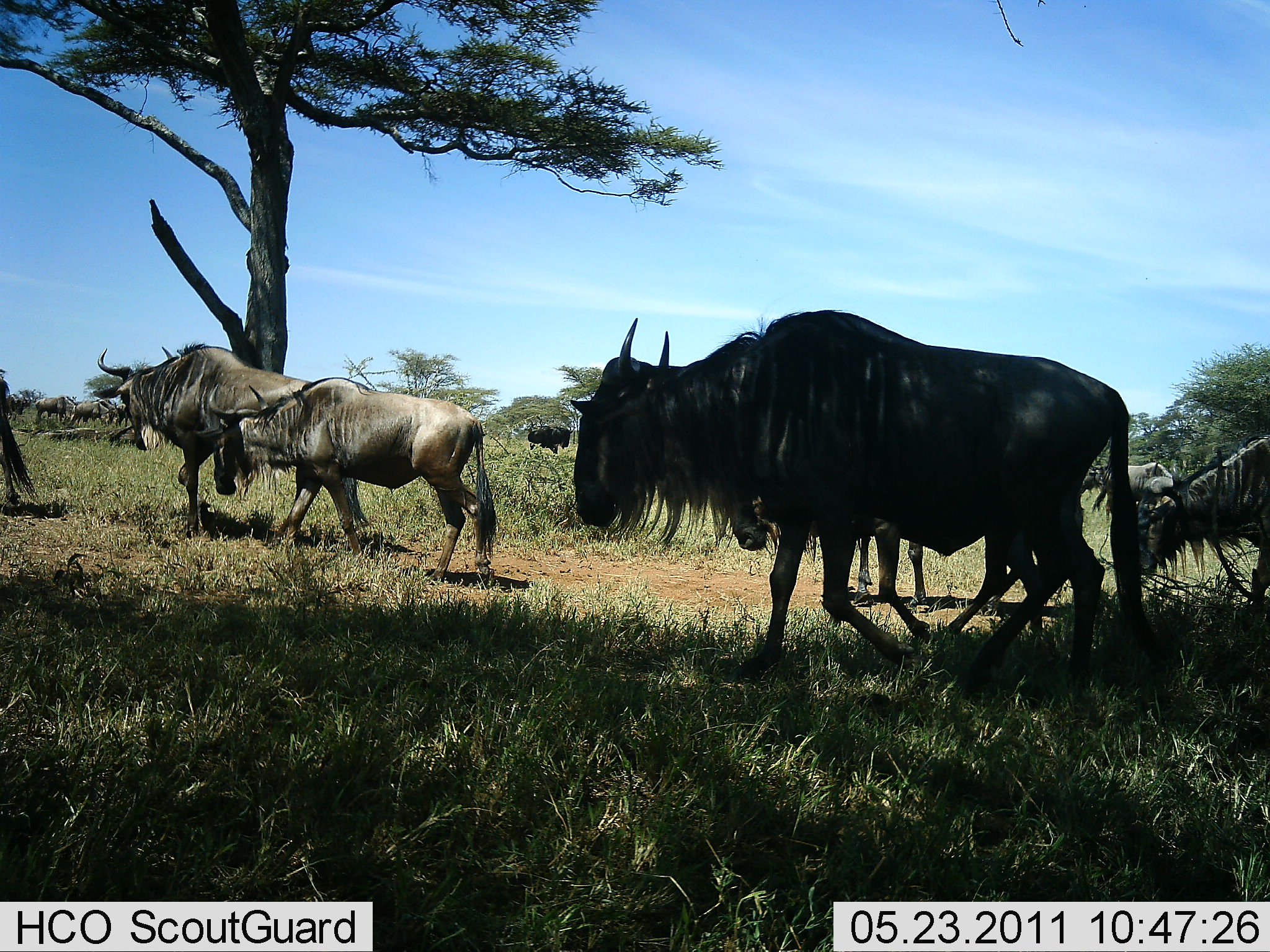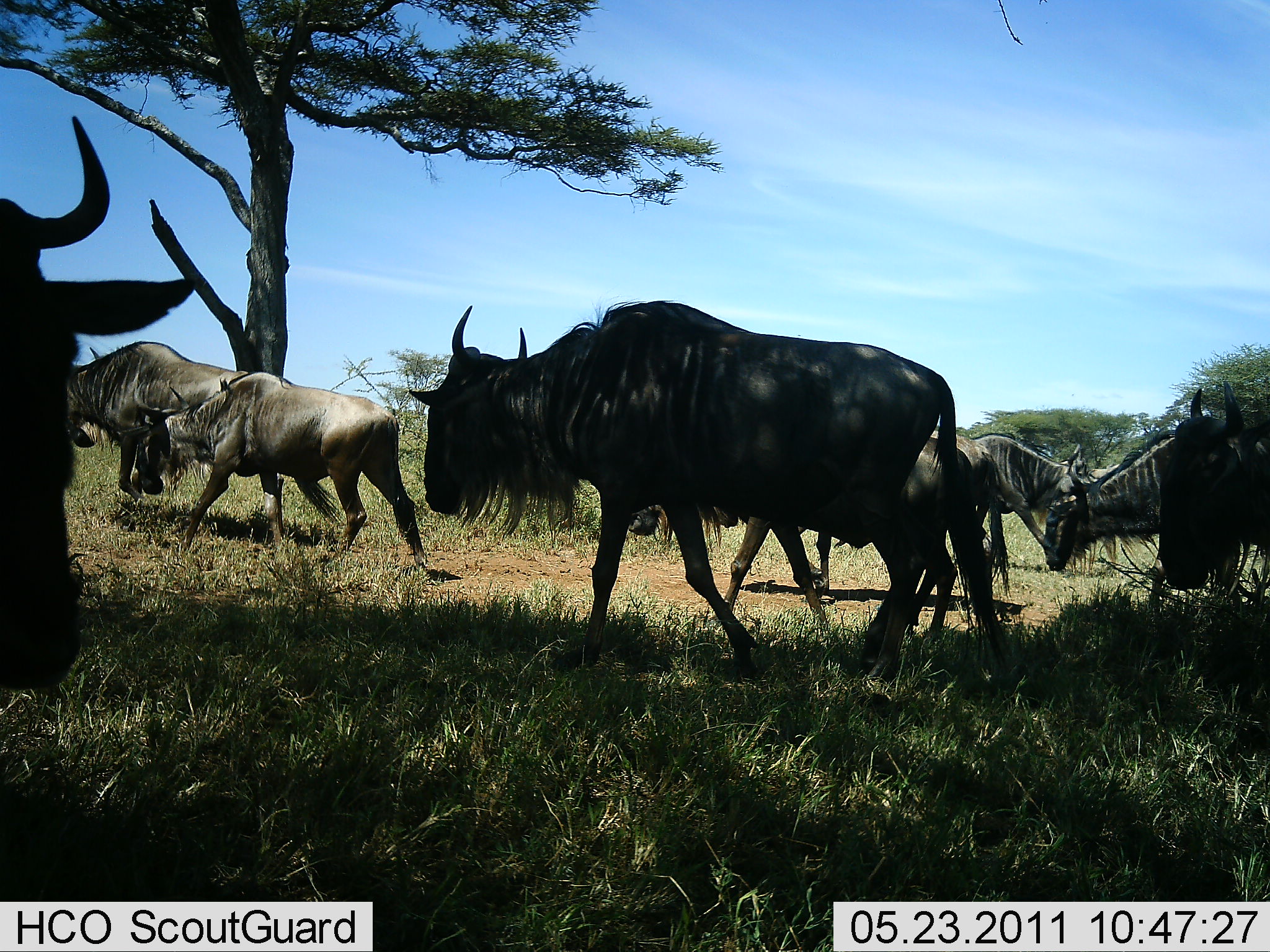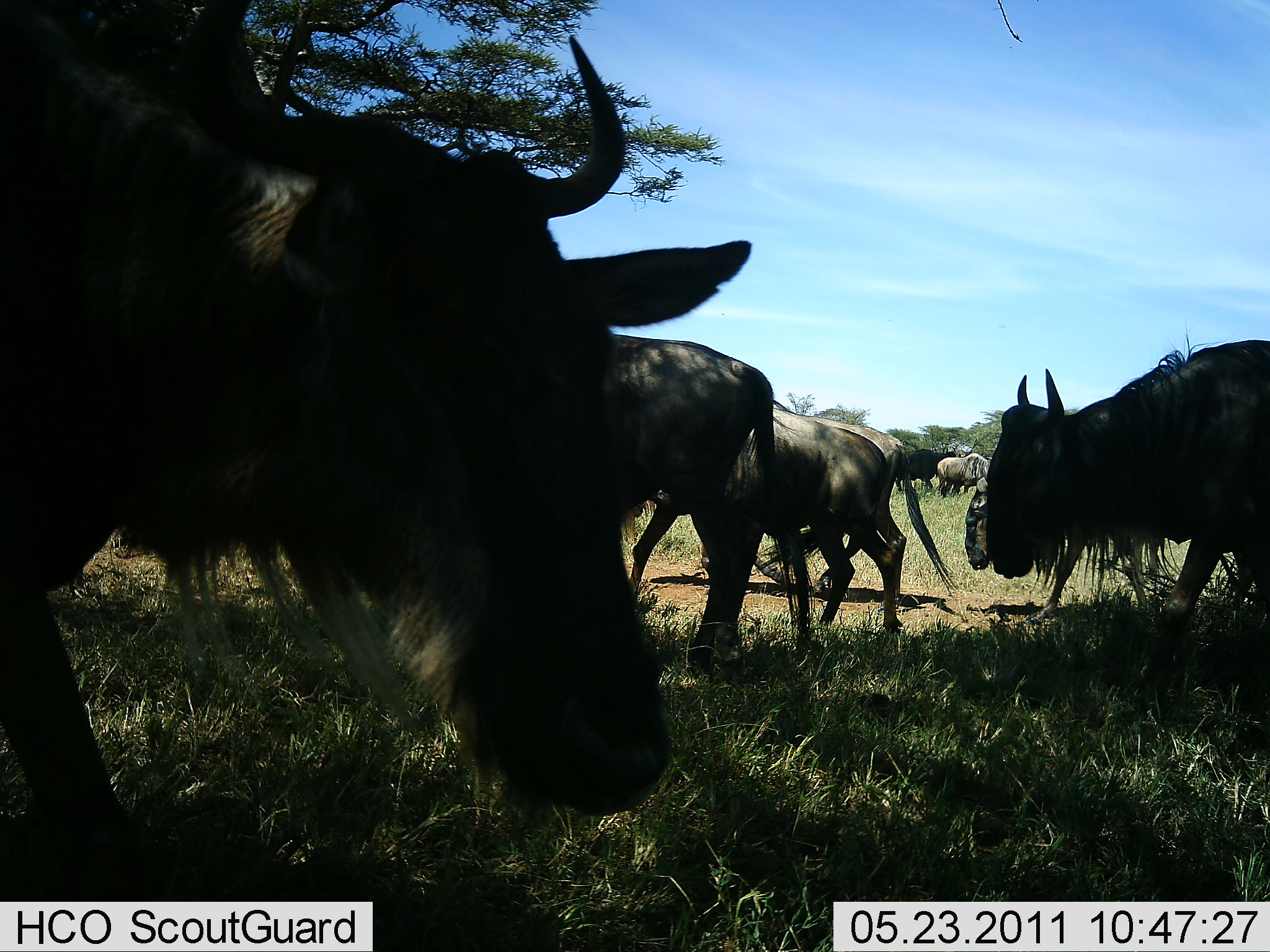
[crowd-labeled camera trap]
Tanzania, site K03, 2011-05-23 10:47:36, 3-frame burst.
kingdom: Animalia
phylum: Chordata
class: Mammalia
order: Artiodactyla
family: Bovidae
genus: Connochaetes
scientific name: Connochaetes taurinus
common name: blue wildebeest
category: wildebeest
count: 11-50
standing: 14%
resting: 0%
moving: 100%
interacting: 0%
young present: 0%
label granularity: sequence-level